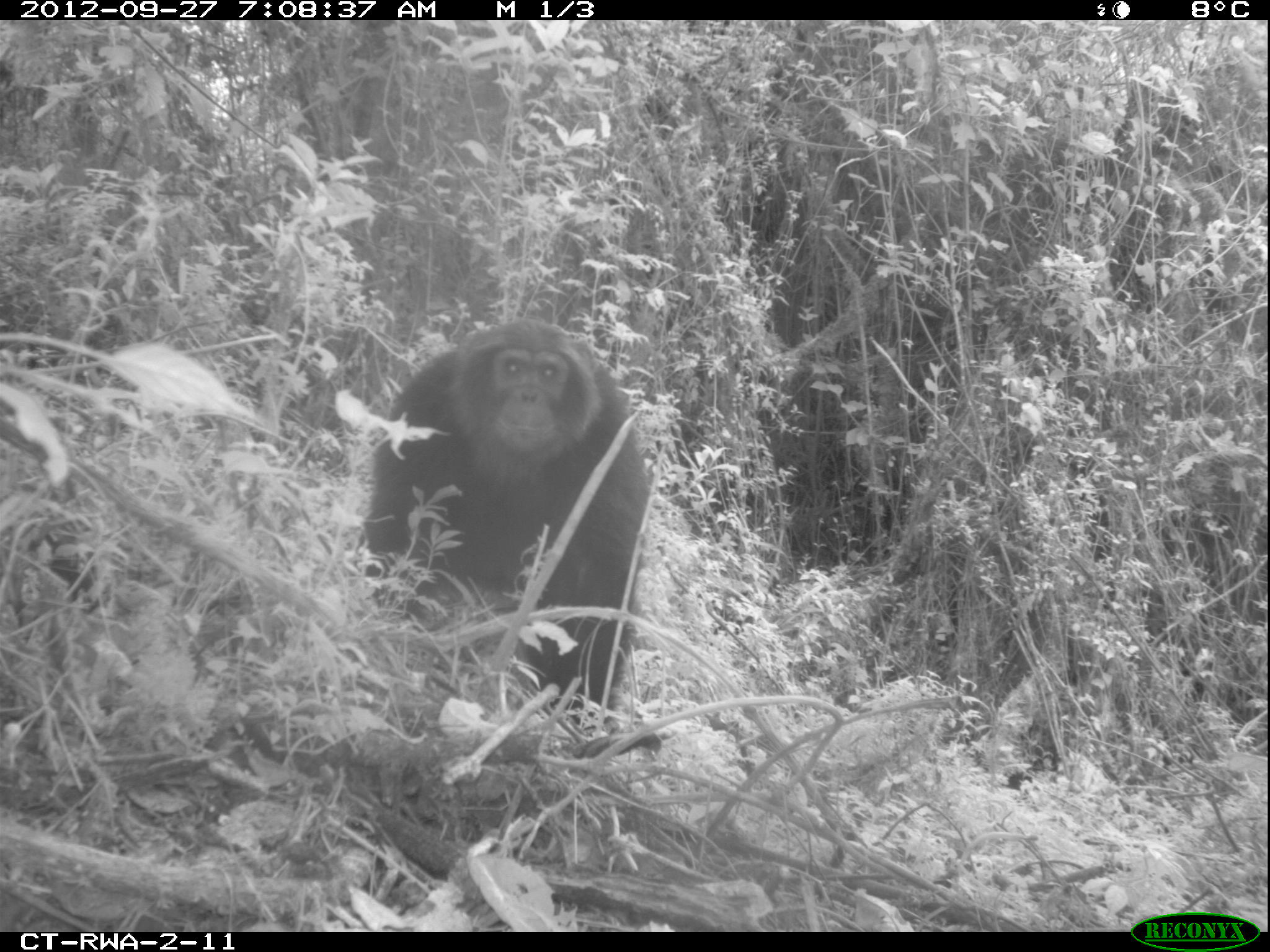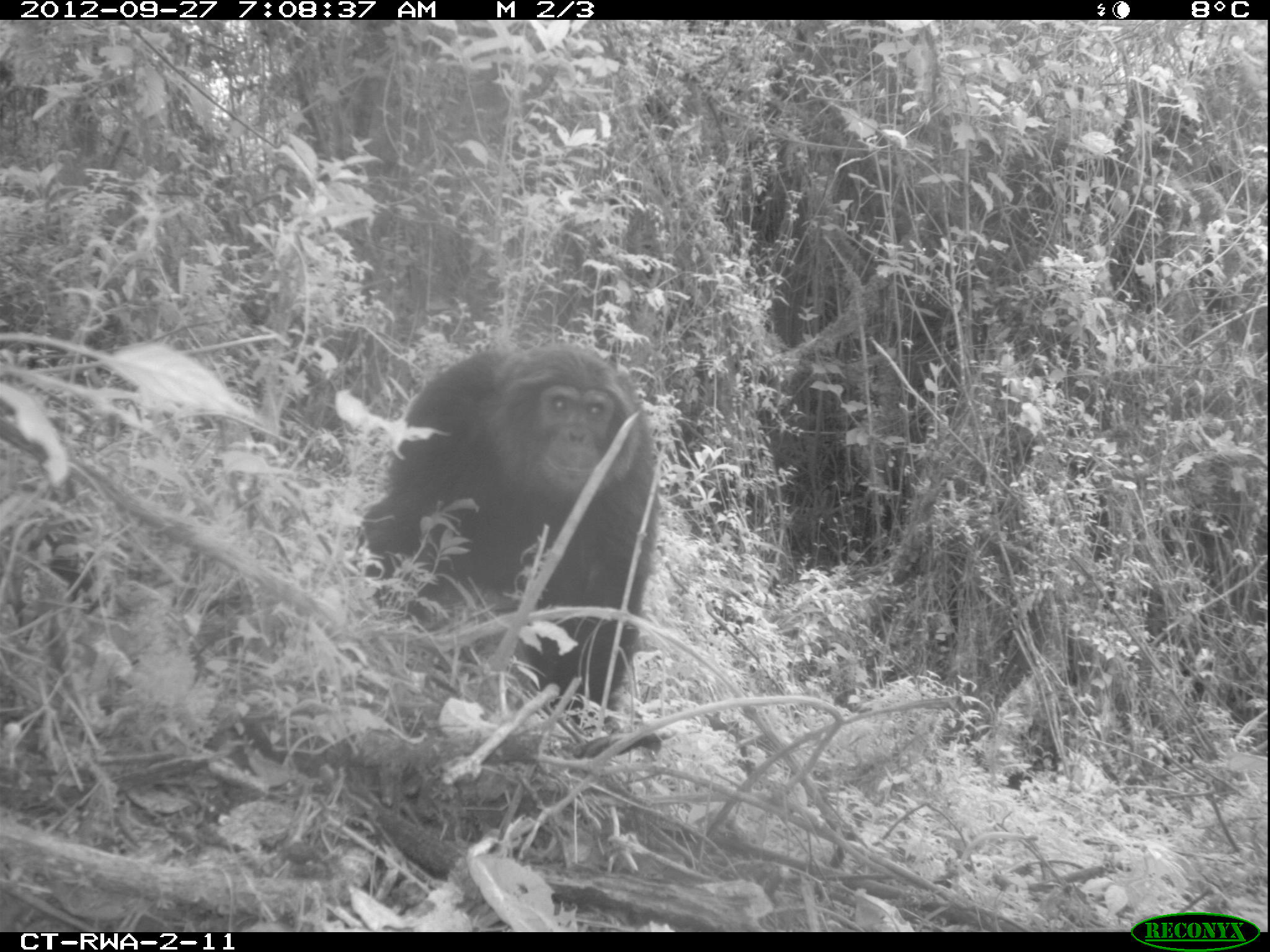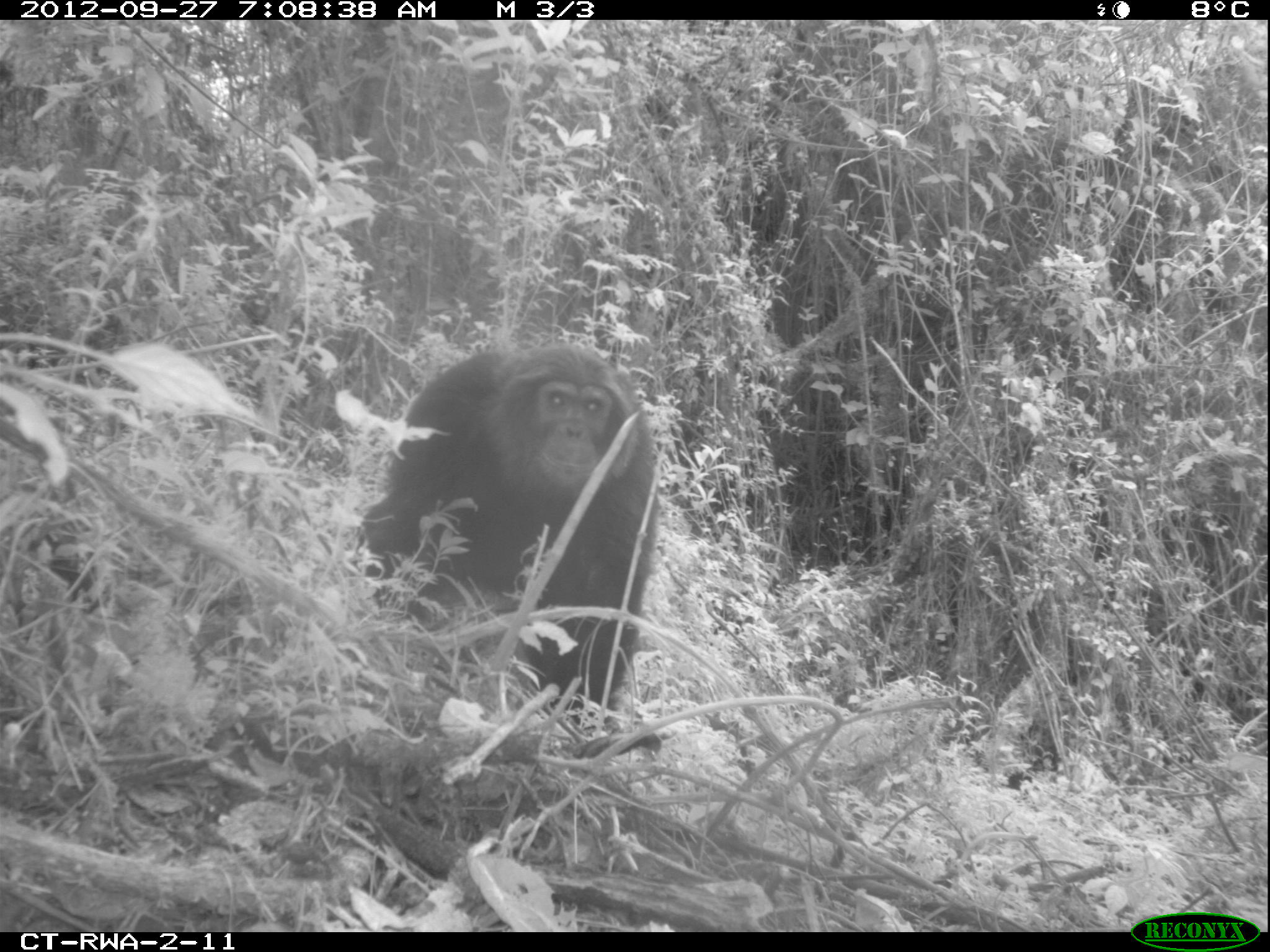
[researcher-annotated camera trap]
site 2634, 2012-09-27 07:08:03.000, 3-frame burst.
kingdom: Animalia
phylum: Chordata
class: Mammalia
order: Primates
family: Hominidae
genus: Pan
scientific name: Pan troglodytes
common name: chimpanzee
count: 1